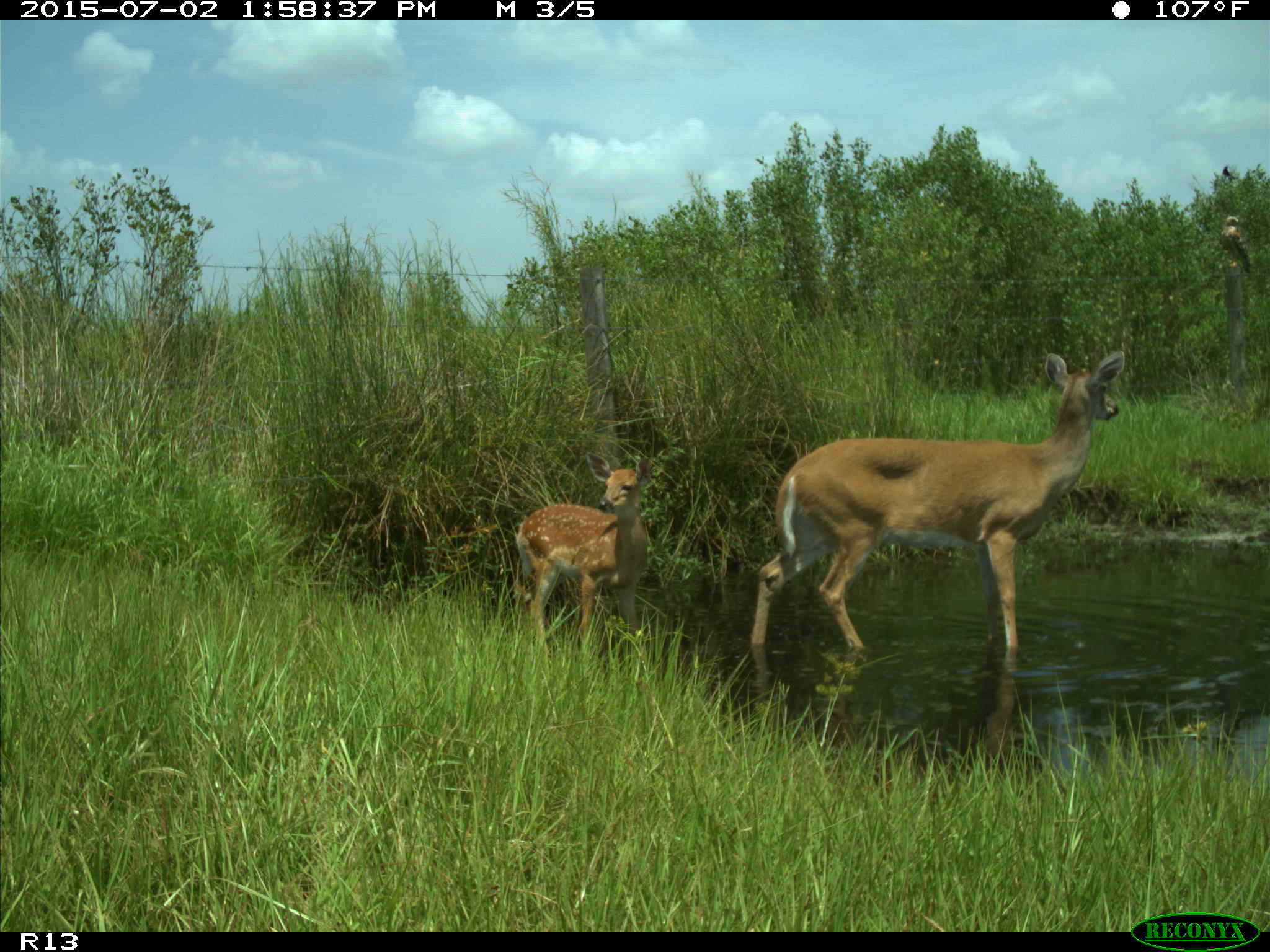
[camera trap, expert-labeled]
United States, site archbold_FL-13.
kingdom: Animalia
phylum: Chordata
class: Mammalia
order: Artiodactyla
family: Cervidae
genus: Odocoileus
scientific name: Odocoileus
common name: deer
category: unidentified deer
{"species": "unidentified deer (deer) (Odocoileus)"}